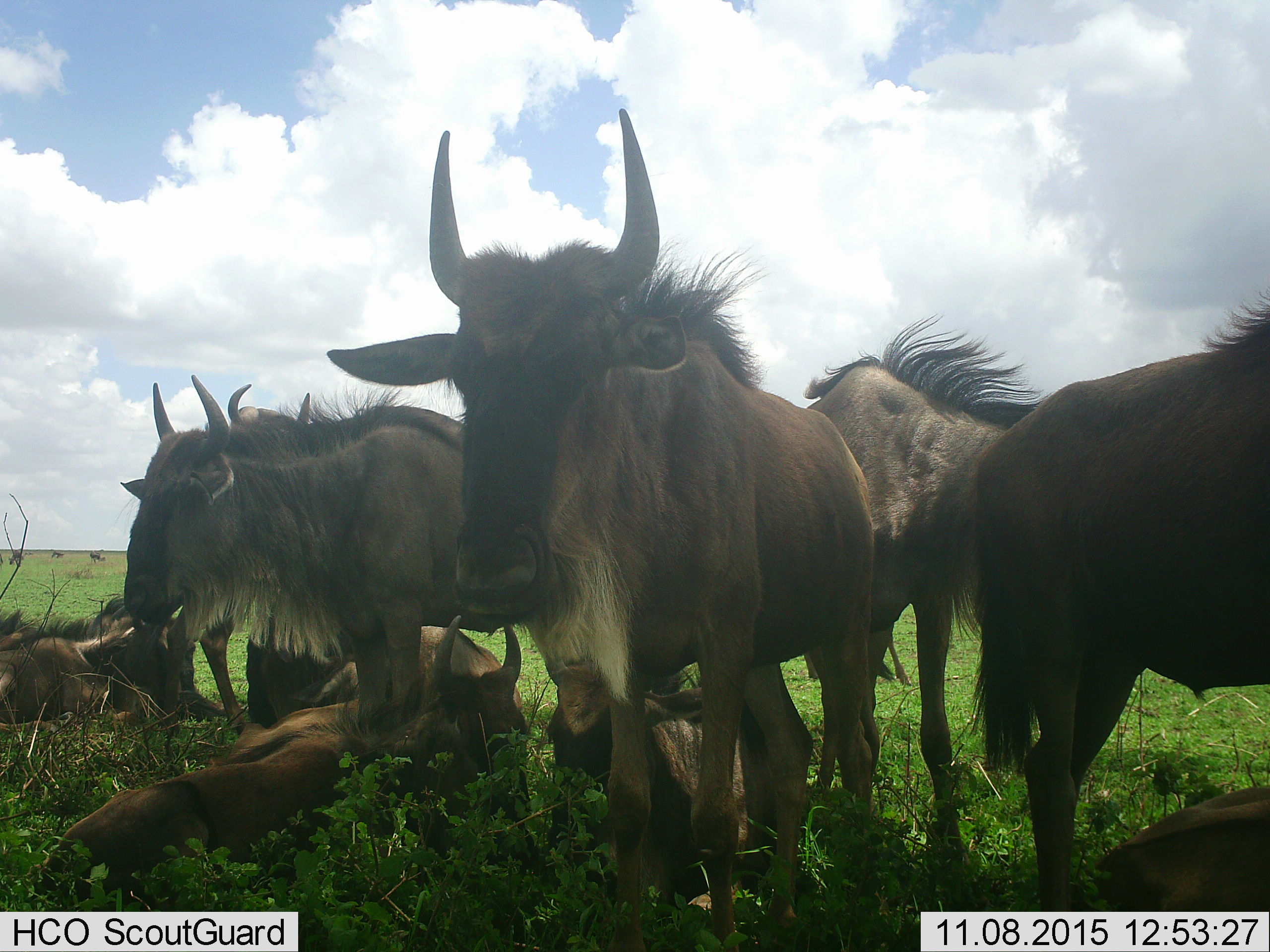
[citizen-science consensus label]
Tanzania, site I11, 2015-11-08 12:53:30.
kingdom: Animalia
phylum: Chordata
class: Mammalia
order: Artiodactyla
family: Bovidae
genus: Connochaetes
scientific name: Connochaetes taurinus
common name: blue wildebeest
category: wildebeest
Wildebeest (blue wildebeest) (Connochaetes taurinus), count 11-50. Behavior (volunteer vote fractions): standing 100%, resting 88%, moving 0%, interacting 12%. Young present (vote fraction): 50%. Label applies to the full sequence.